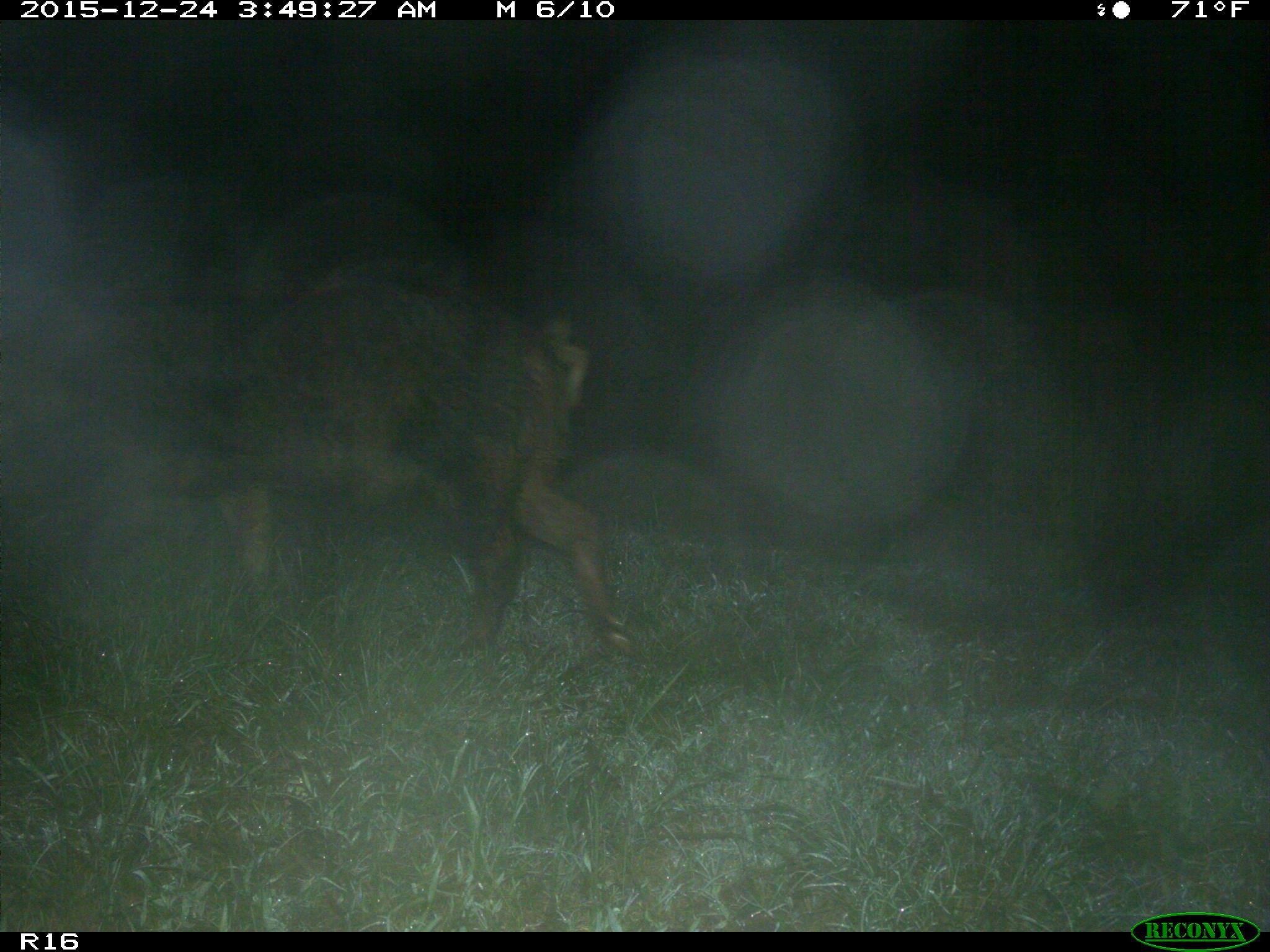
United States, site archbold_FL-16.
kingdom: Animalia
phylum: Chordata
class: Mammalia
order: Artiodactyla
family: Suidae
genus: Sus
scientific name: Sus scrofa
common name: wild boar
Sus scrofa (wild boar).